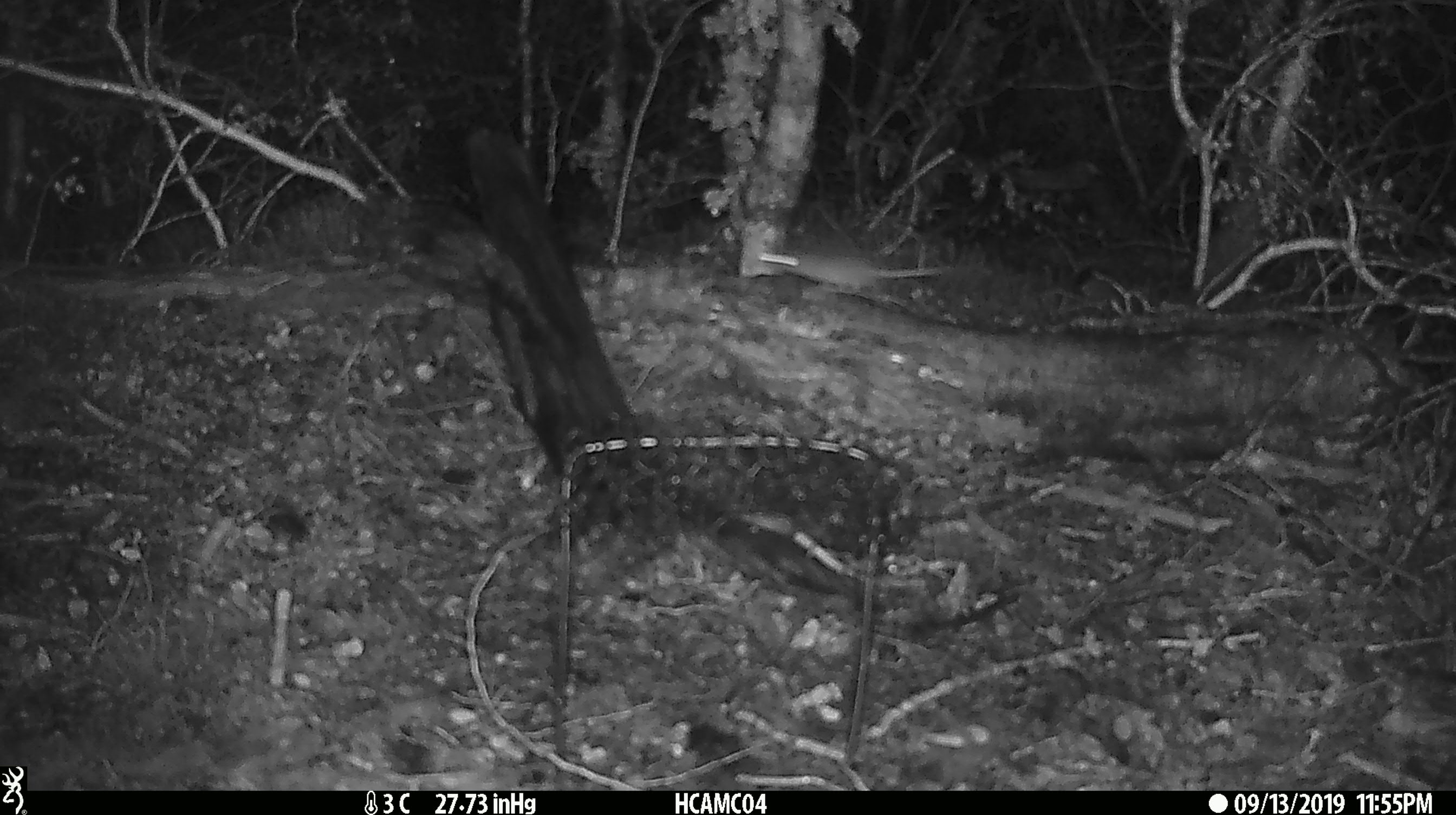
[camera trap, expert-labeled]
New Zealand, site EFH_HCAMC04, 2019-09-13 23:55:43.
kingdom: Animalia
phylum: Chordata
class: Mammalia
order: Rodentia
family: Muridae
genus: Mus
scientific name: Mus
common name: mouse